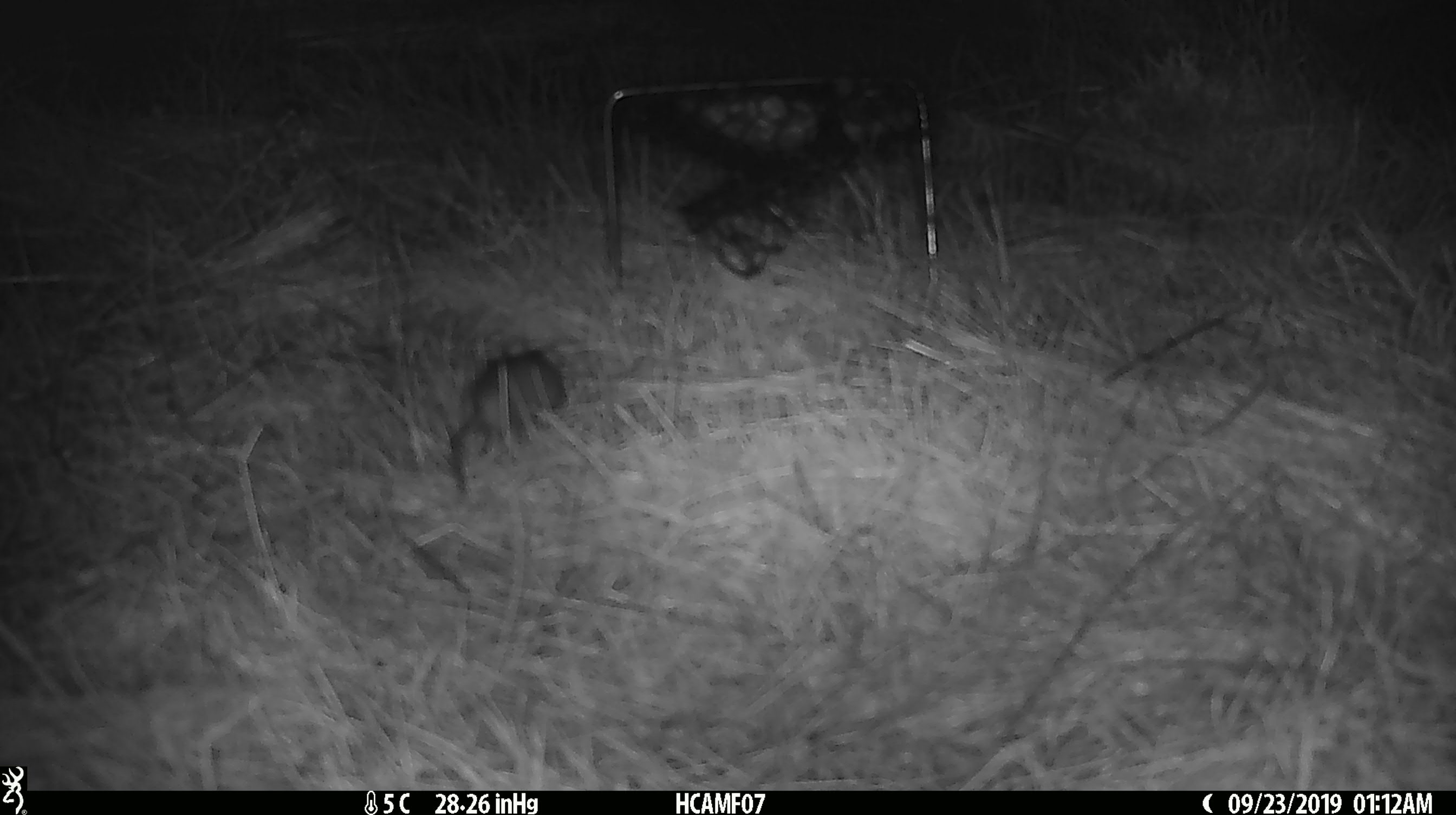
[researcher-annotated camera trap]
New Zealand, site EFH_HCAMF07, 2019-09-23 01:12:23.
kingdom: Animalia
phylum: Chordata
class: Mammalia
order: Rodentia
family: Muridae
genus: Mus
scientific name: Mus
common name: mouse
Mouse (Mus).